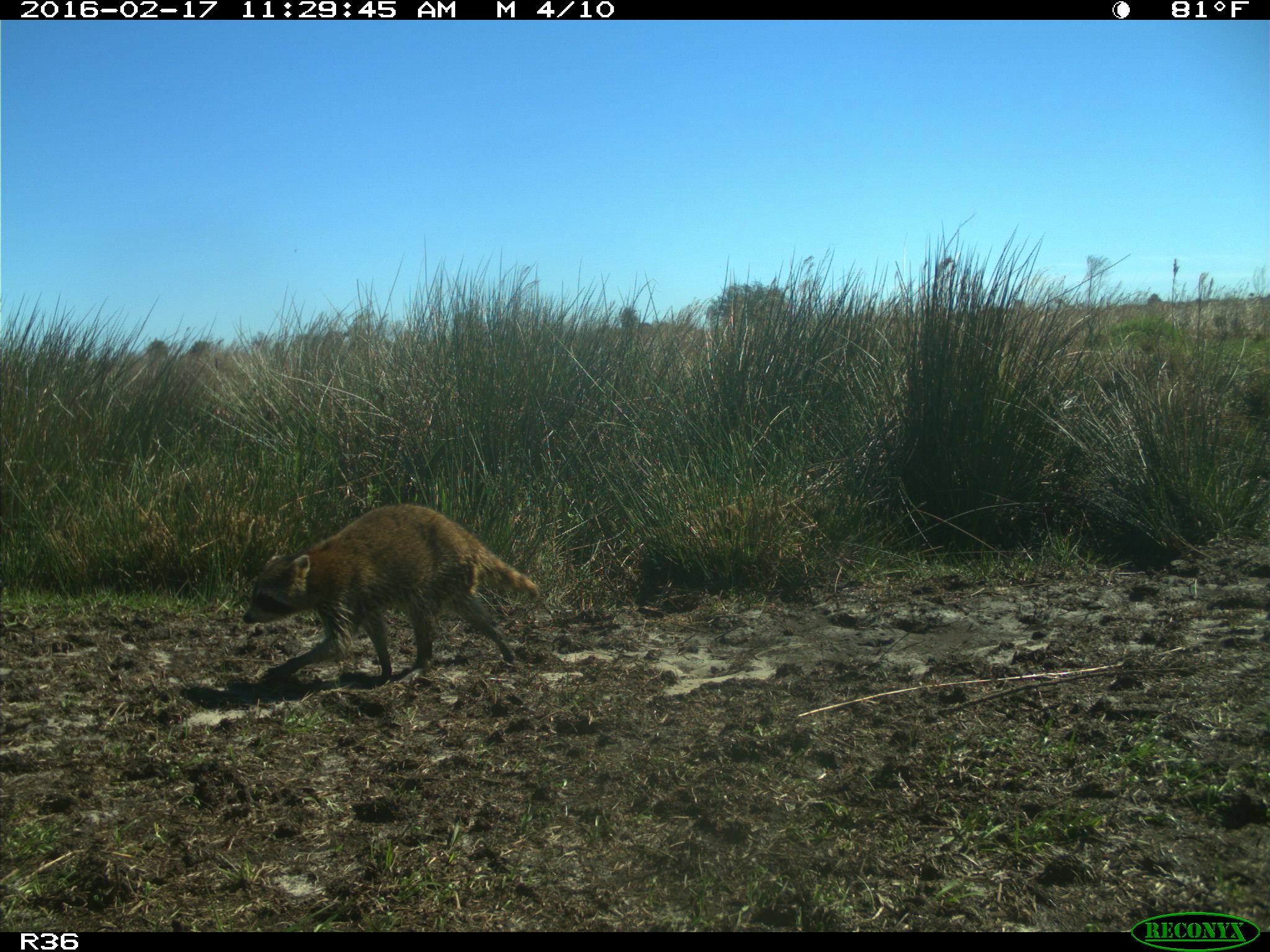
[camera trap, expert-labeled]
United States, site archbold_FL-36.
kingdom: Animalia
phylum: Chordata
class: Mammalia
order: Carnivora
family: Procyonidae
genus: Procyon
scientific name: Procyon lotor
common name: common raccoon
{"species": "Procyon lotor (common raccoon)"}